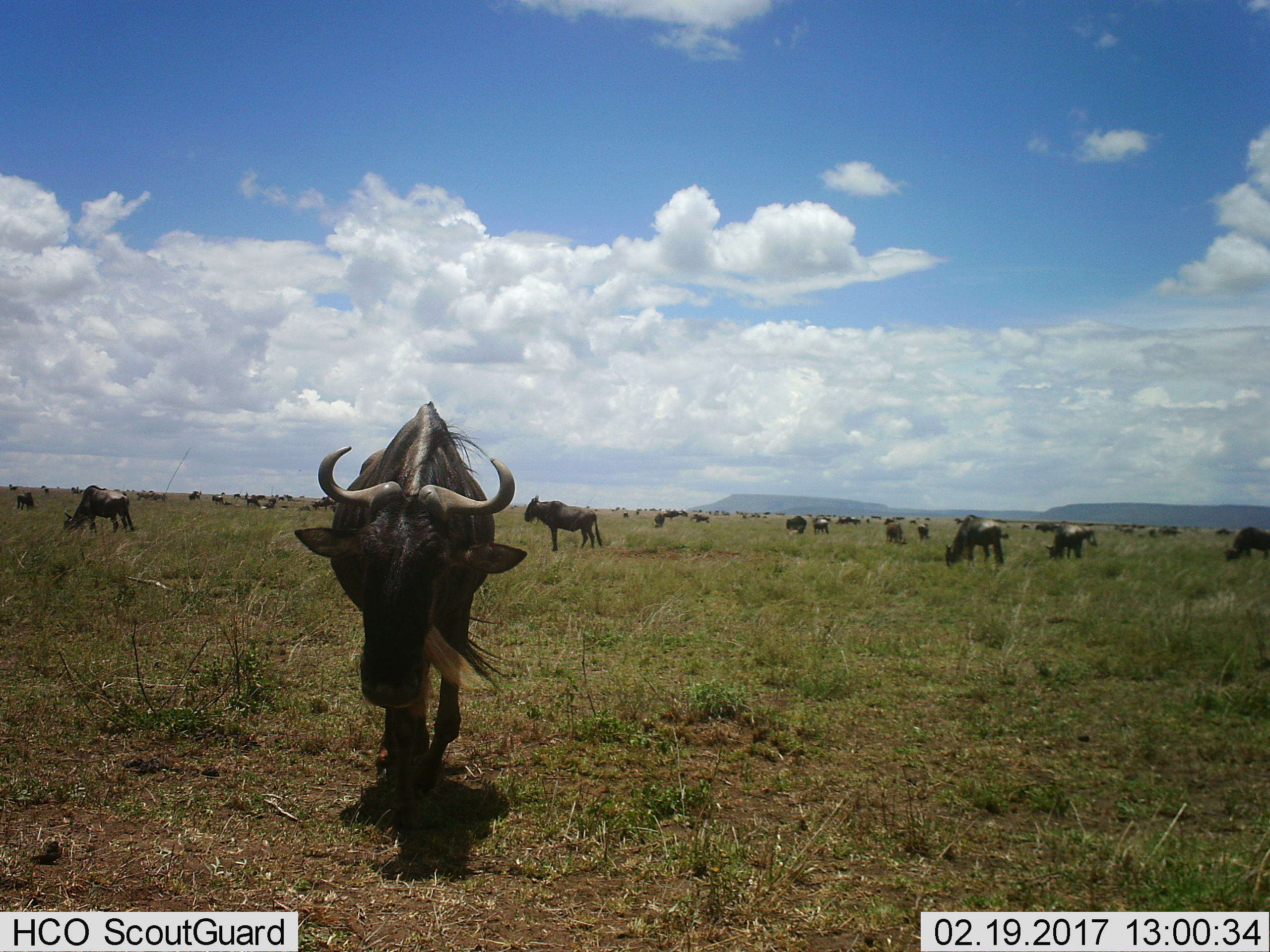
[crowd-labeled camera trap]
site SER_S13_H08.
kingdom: Animalia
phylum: Chordata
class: Mammalia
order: Artiodactyla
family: Bovidae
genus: Connochaetes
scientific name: Connochaetes taurinus taurinus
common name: blue wildebeest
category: wildebeestblue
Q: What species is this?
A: Wildebeestblue (blue wildebeest) (Connochaetes taurinus taurinus).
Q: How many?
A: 11-50.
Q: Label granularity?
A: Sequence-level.